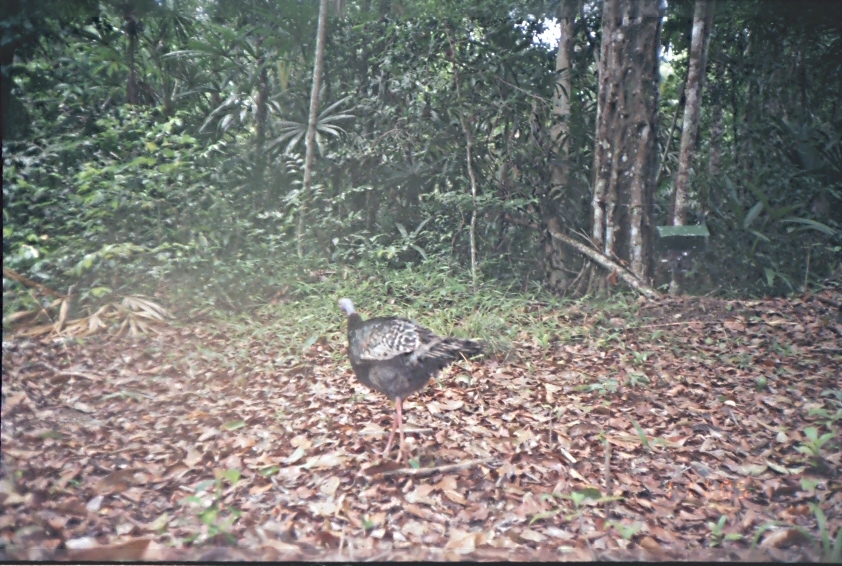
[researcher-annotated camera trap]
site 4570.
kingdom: Animalia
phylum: Chordata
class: Aves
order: Galliformes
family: Phasianidae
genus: Meleagris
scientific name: Meleagris ocellata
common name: ocellated turkey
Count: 1.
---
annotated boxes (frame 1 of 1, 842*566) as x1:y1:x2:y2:
meleagris ocellata: 334:295:488:468